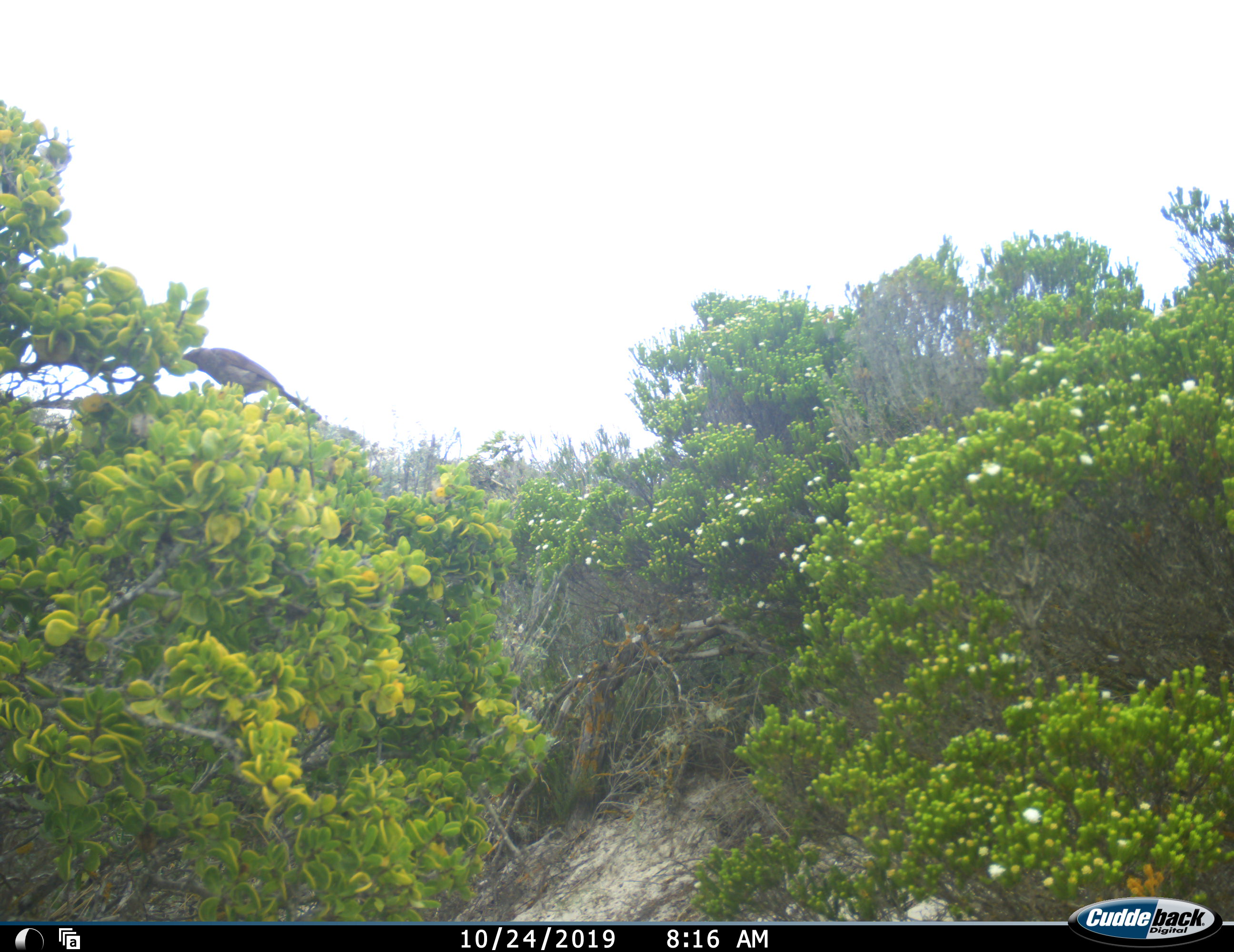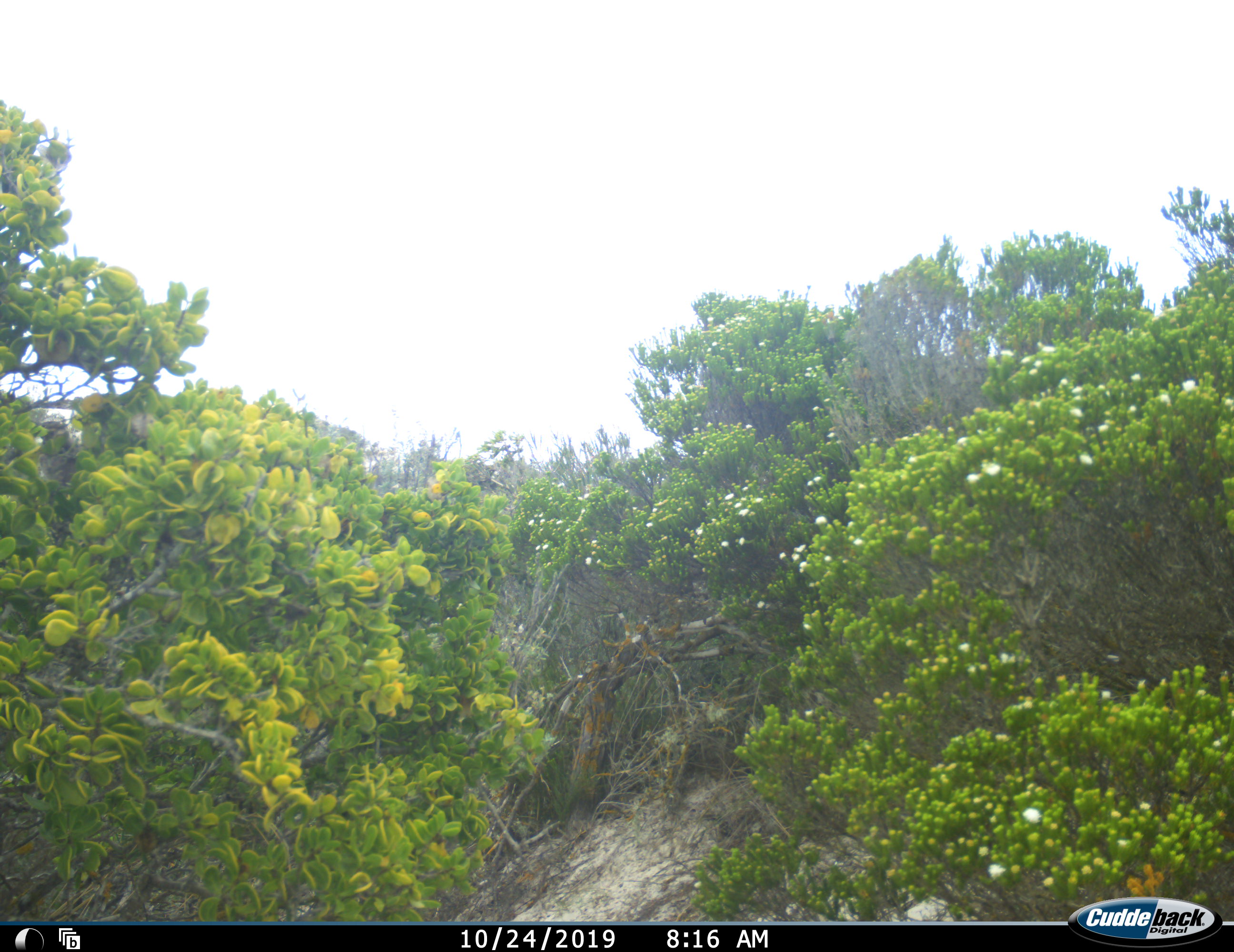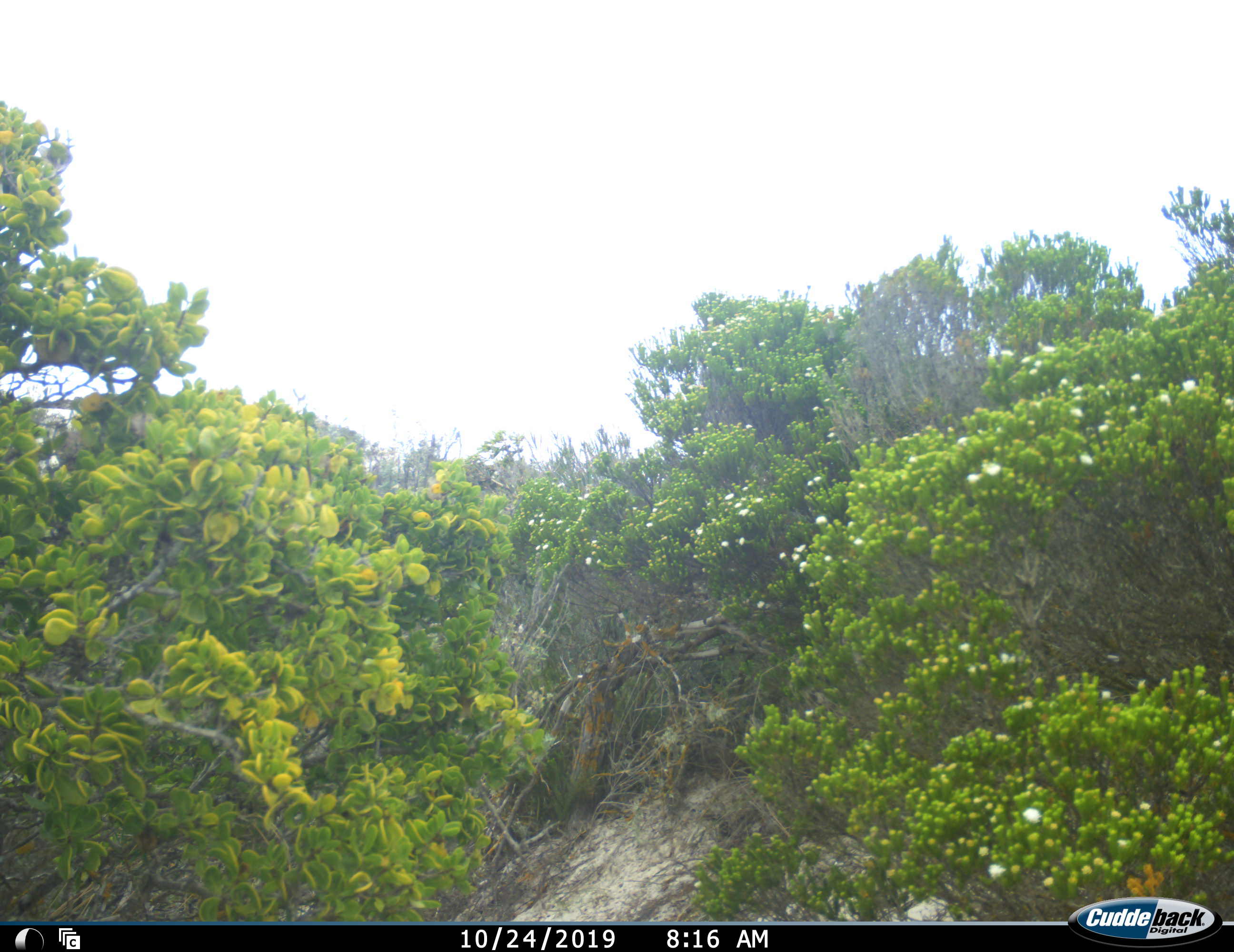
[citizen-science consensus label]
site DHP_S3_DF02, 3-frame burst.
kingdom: Animalia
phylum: Chordata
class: Aves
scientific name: Aves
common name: bird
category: birdother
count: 1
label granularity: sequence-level